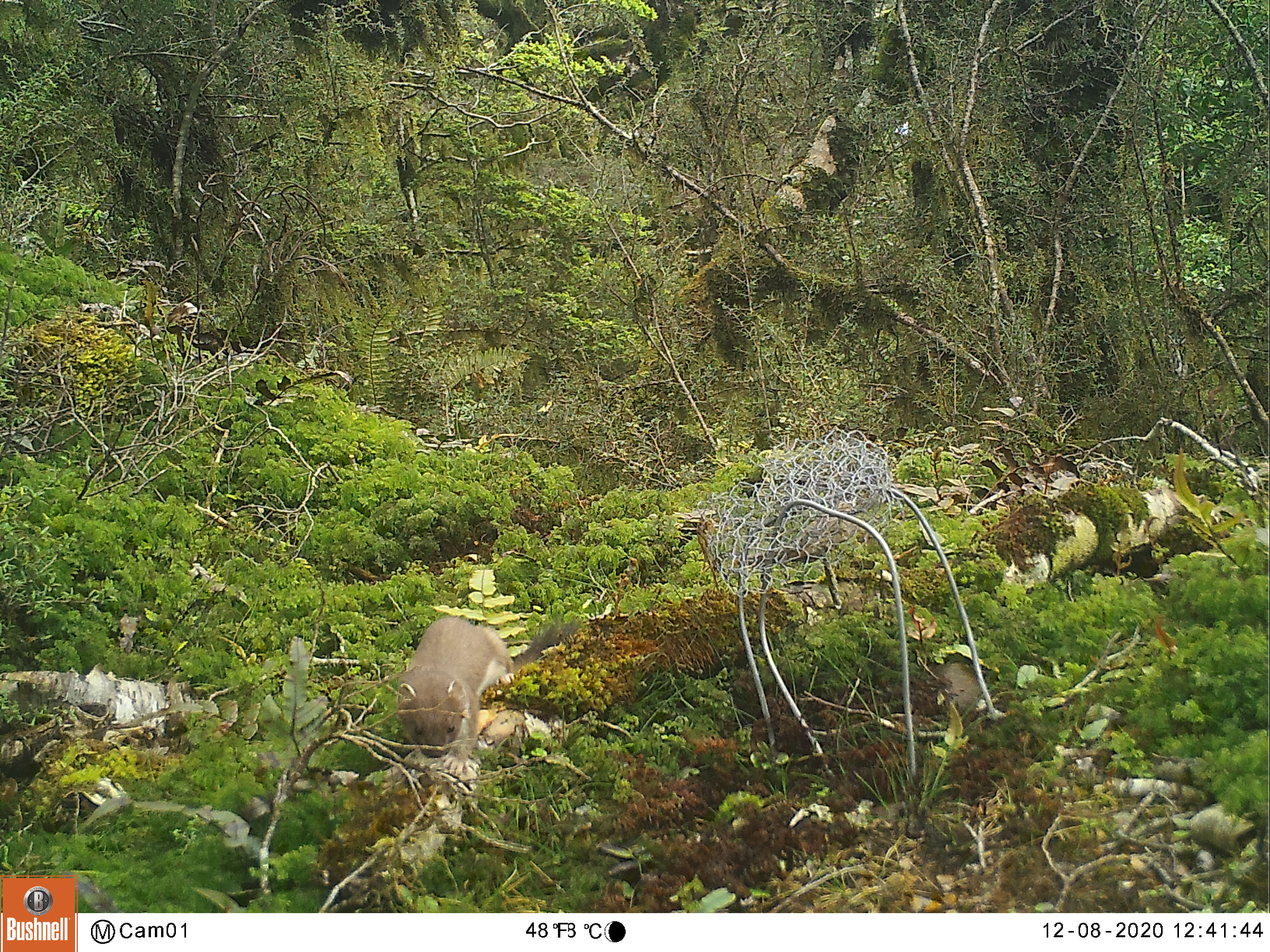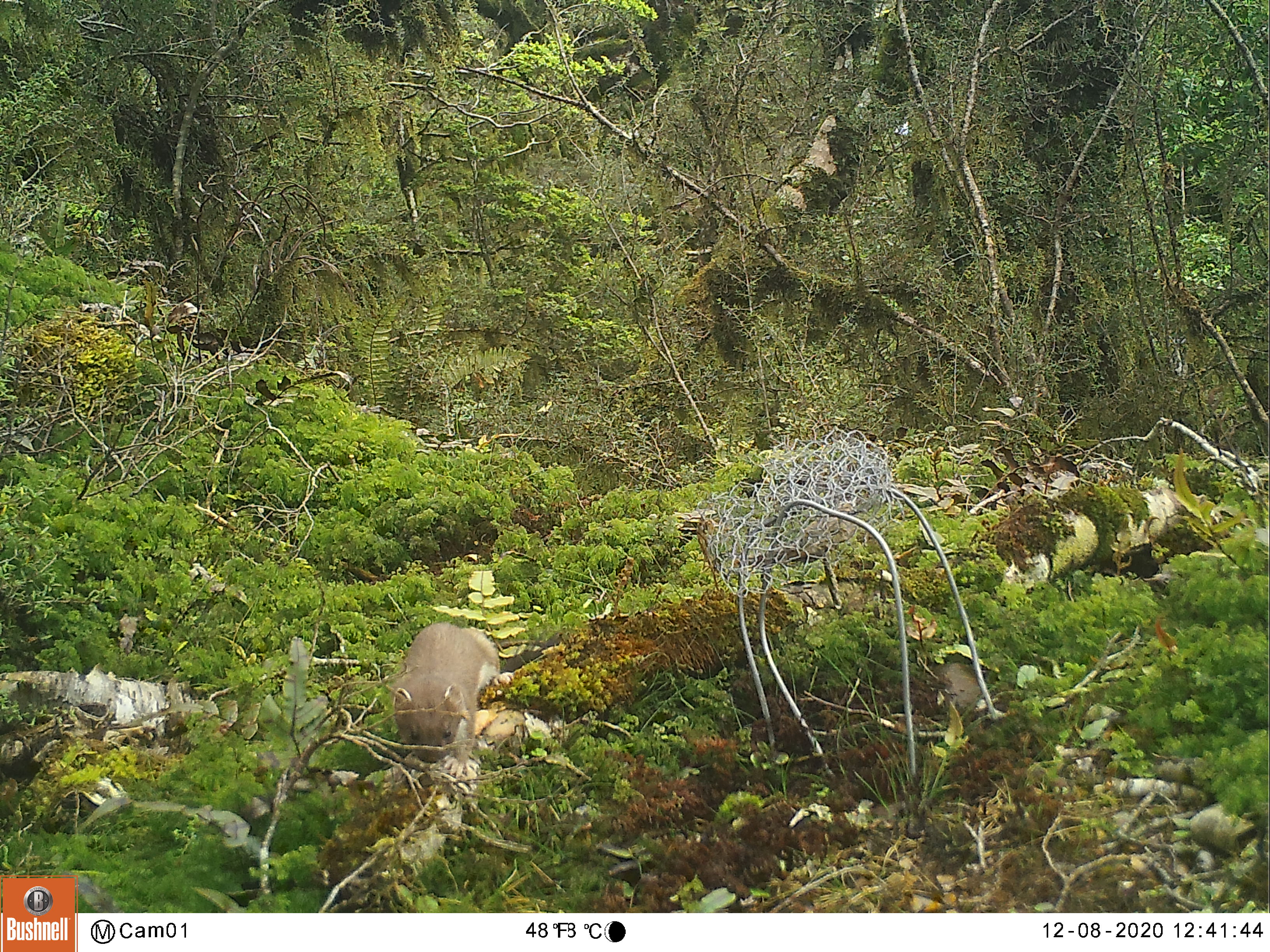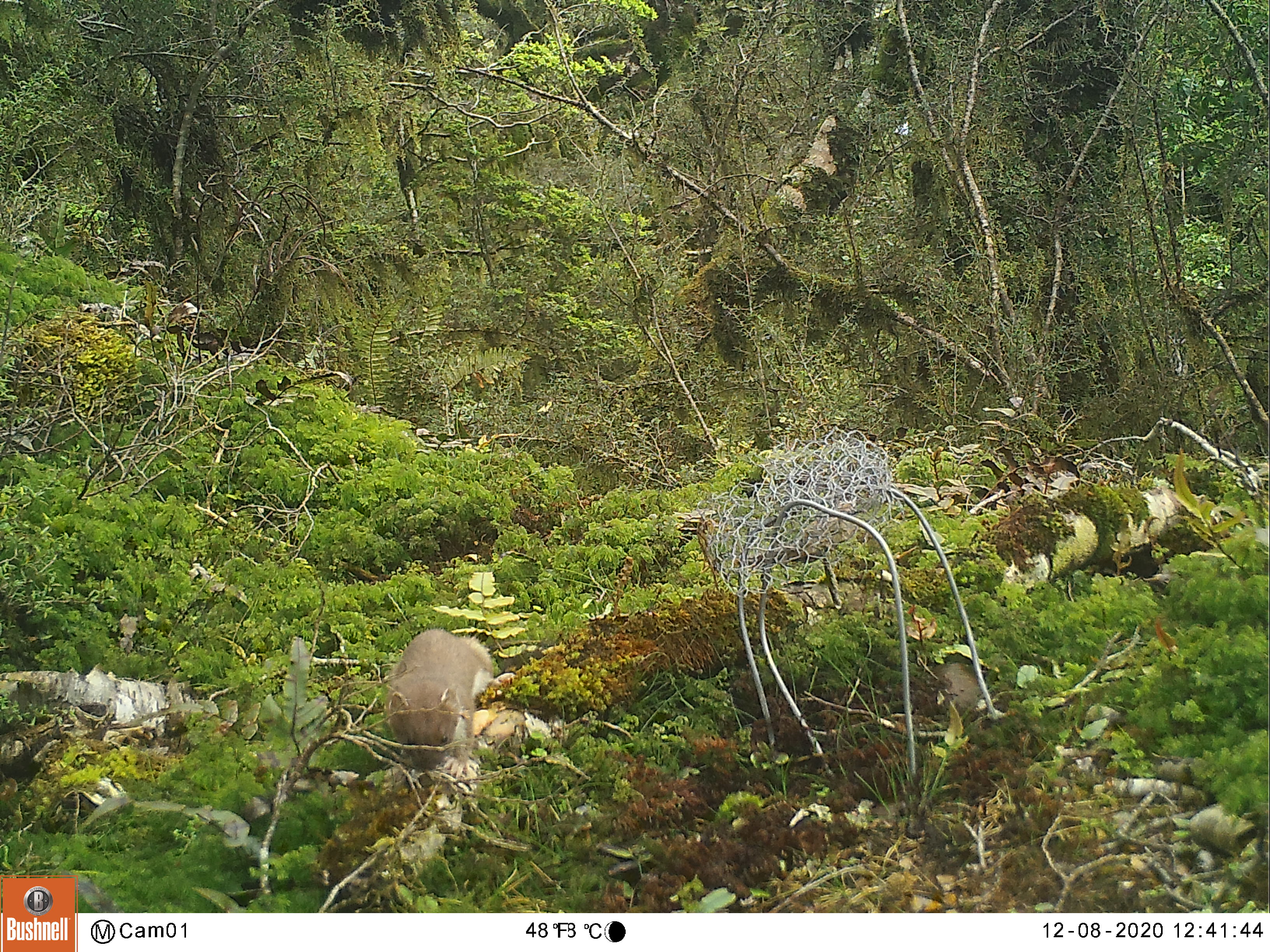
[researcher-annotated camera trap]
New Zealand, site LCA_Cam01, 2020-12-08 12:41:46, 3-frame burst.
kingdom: Animalia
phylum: Chordata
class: Mammalia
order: Carnivora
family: Mustelidae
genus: Mustela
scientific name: Mustela erminea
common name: stoat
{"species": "stoat (Mustela erminea)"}